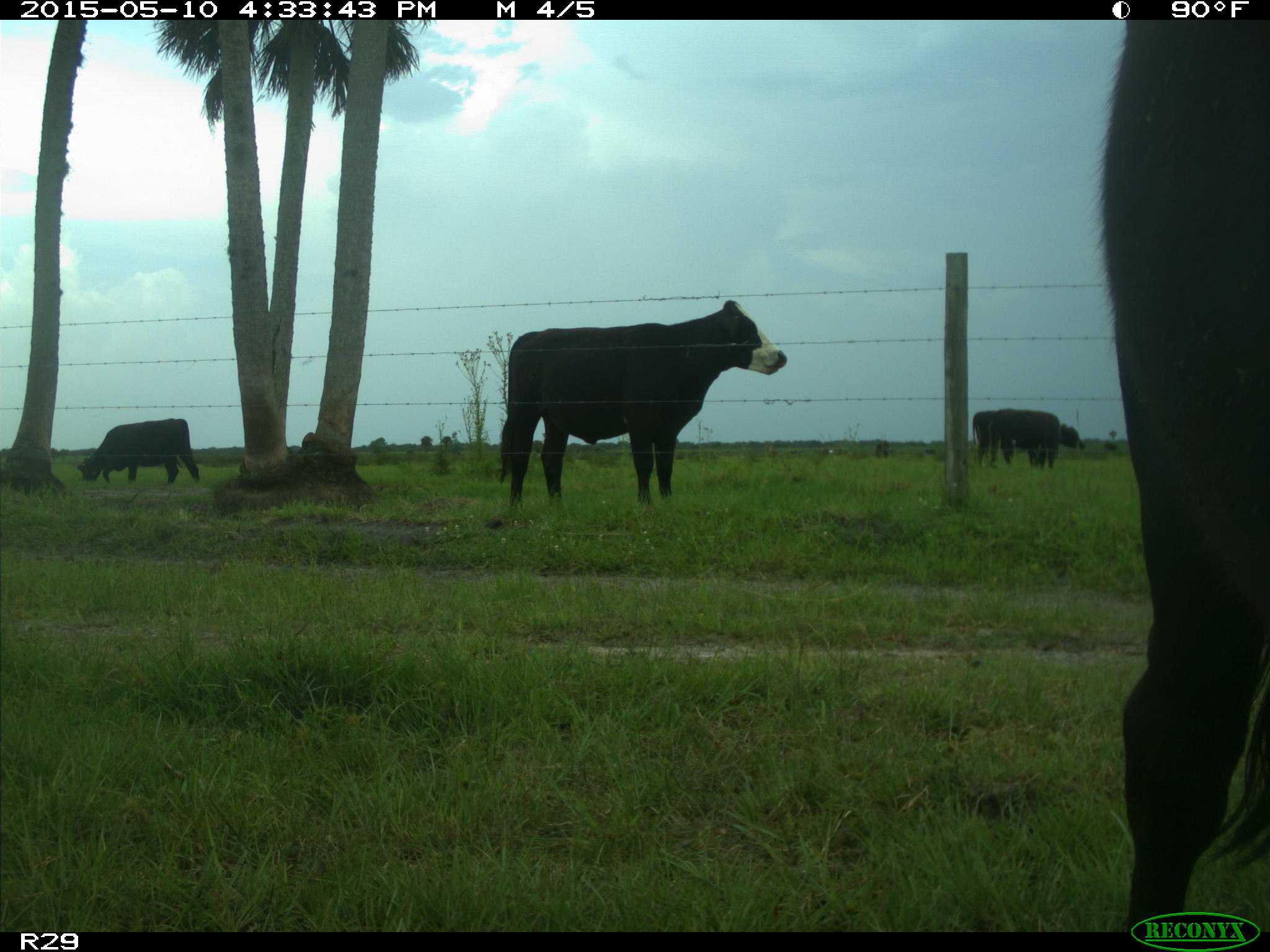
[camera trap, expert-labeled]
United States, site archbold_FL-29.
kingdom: Animalia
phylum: Chordata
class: Mammalia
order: Artiodactyla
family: Bovidae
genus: Bos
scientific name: Bos taurus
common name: domestic cow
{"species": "Bos taurus (domestic cow)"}